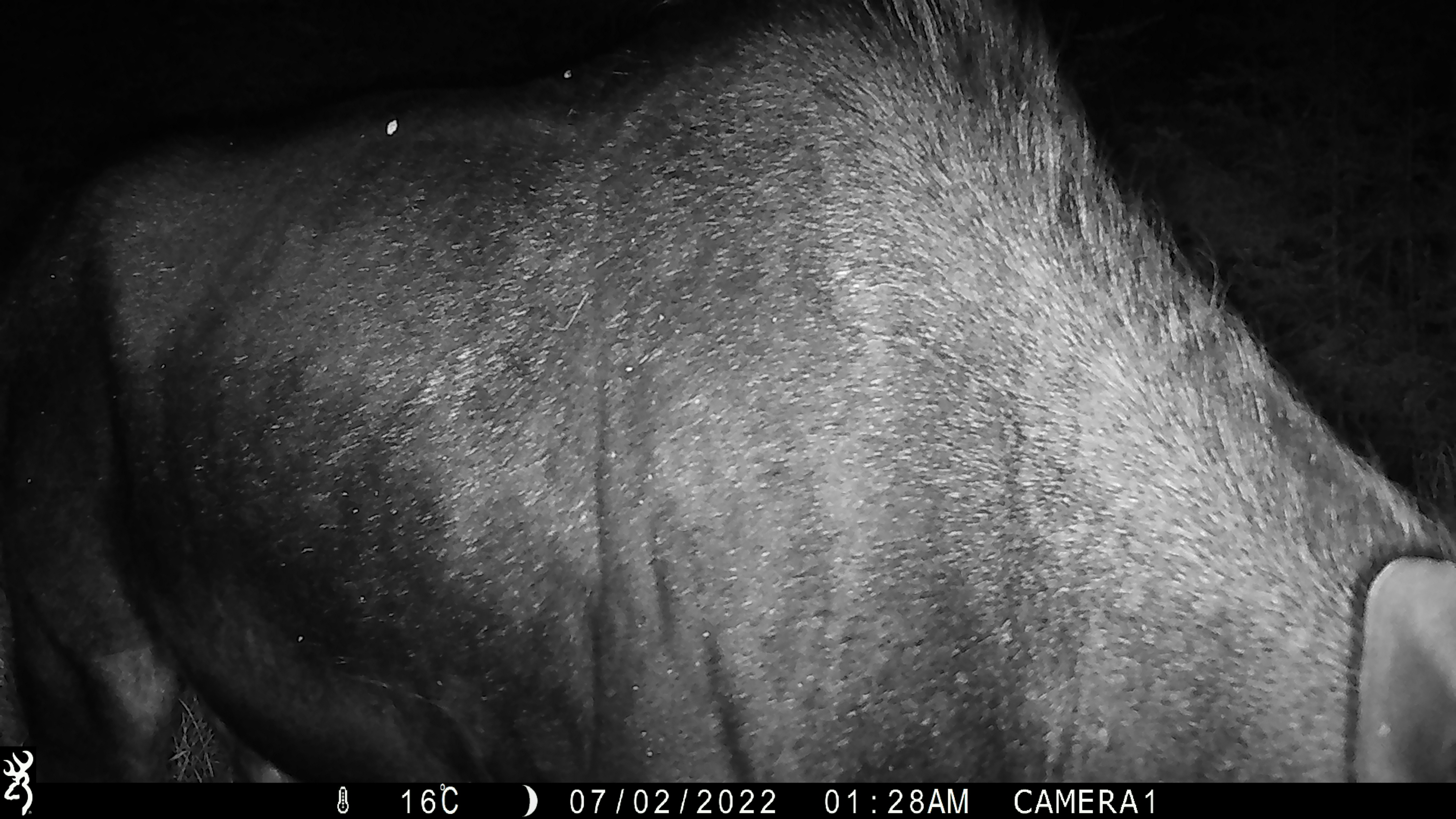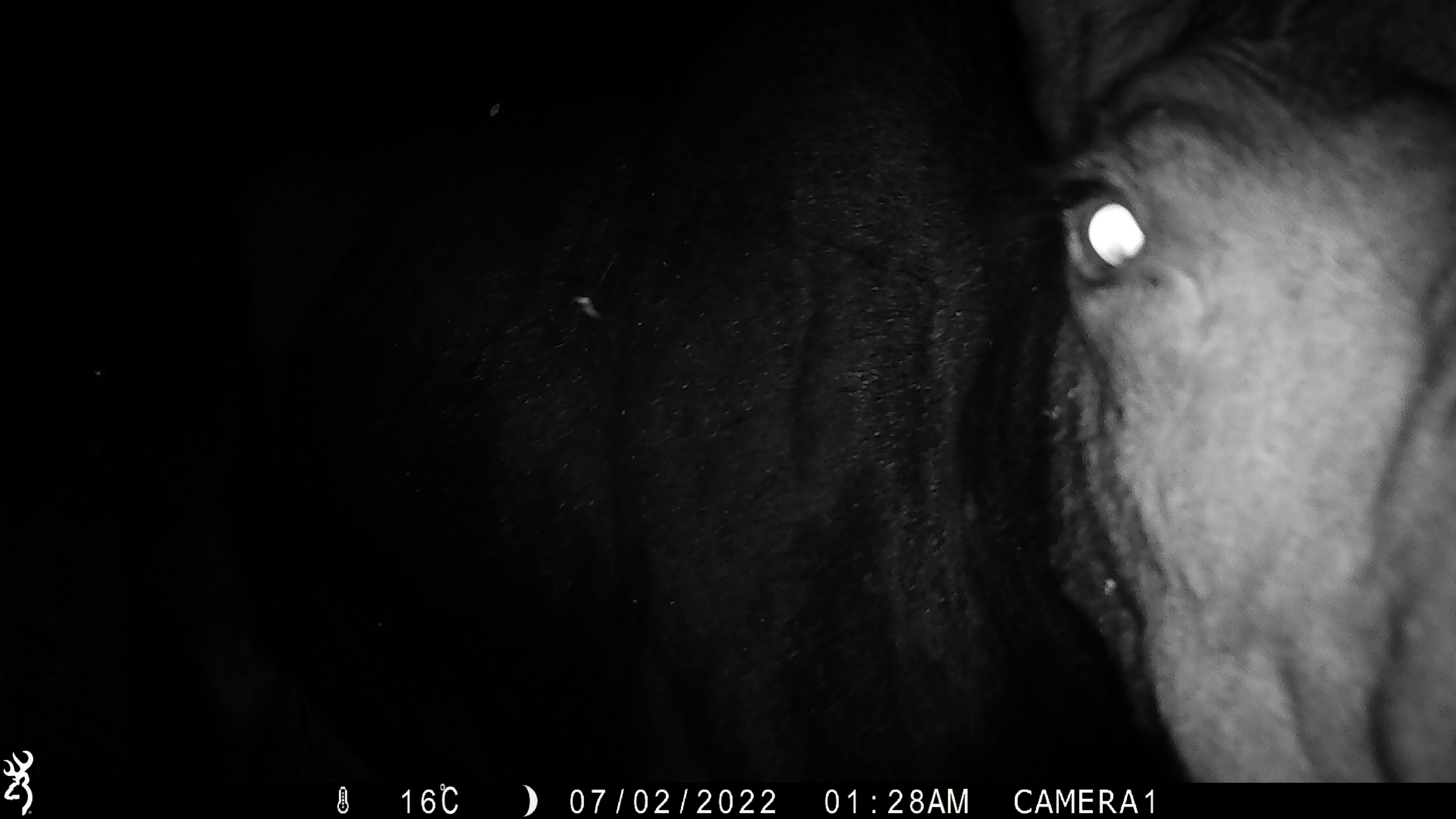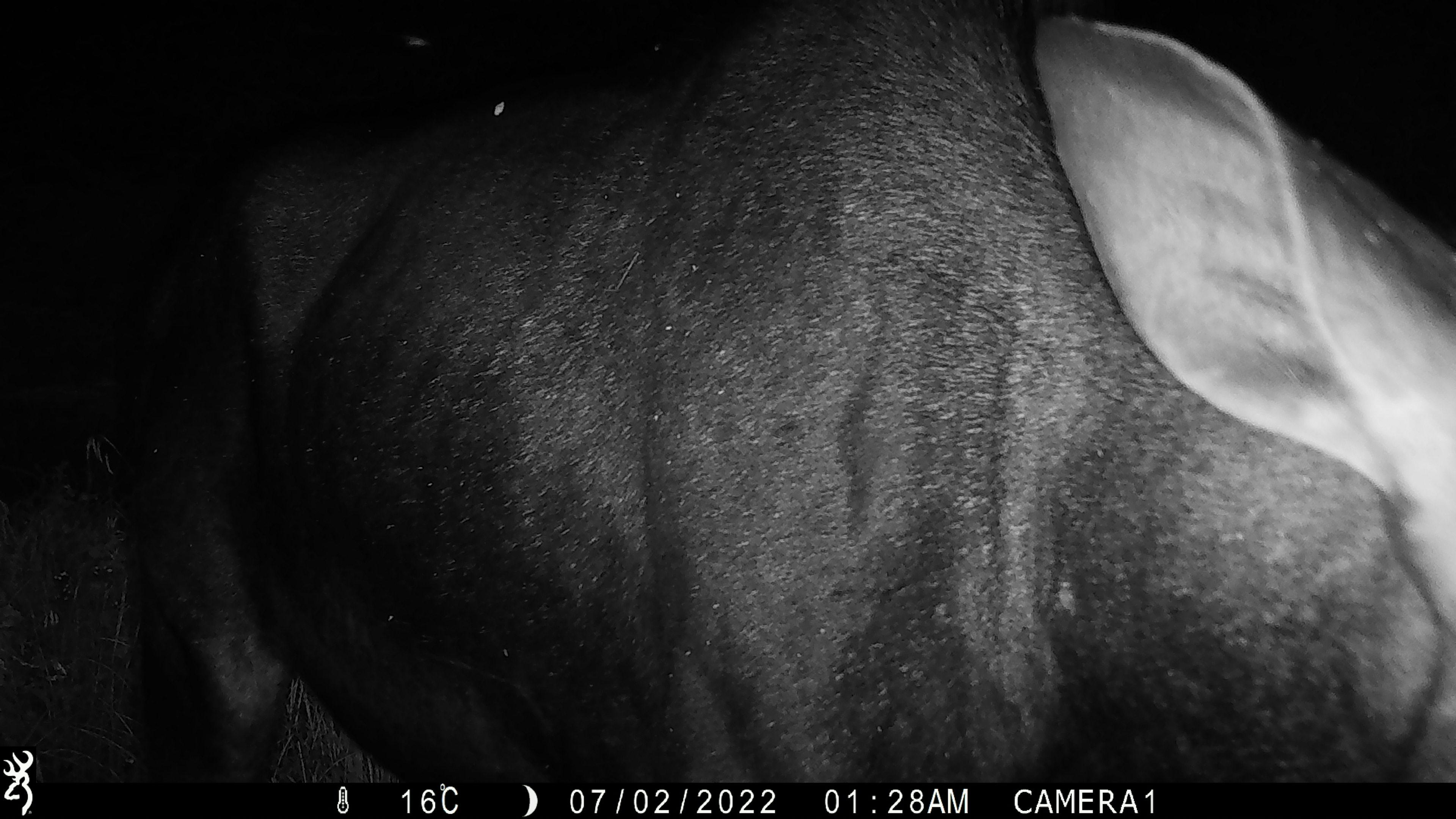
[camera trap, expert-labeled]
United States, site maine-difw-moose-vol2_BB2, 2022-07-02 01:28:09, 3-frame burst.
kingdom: Animalia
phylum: Chordata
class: Mammalia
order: Artiodactyla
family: Cervidae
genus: Alces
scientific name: Alces alces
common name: moose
Moose (Alces alces).